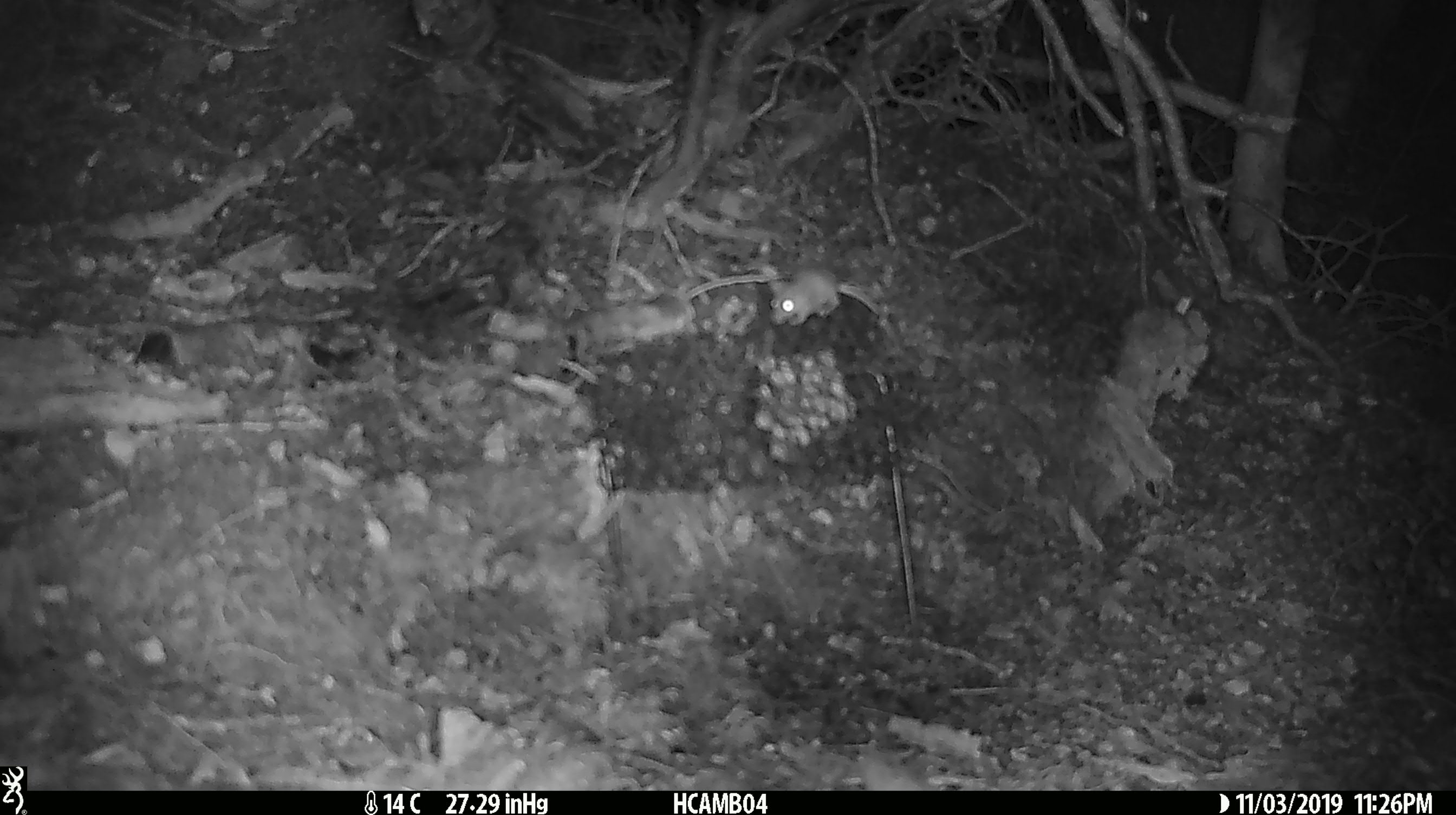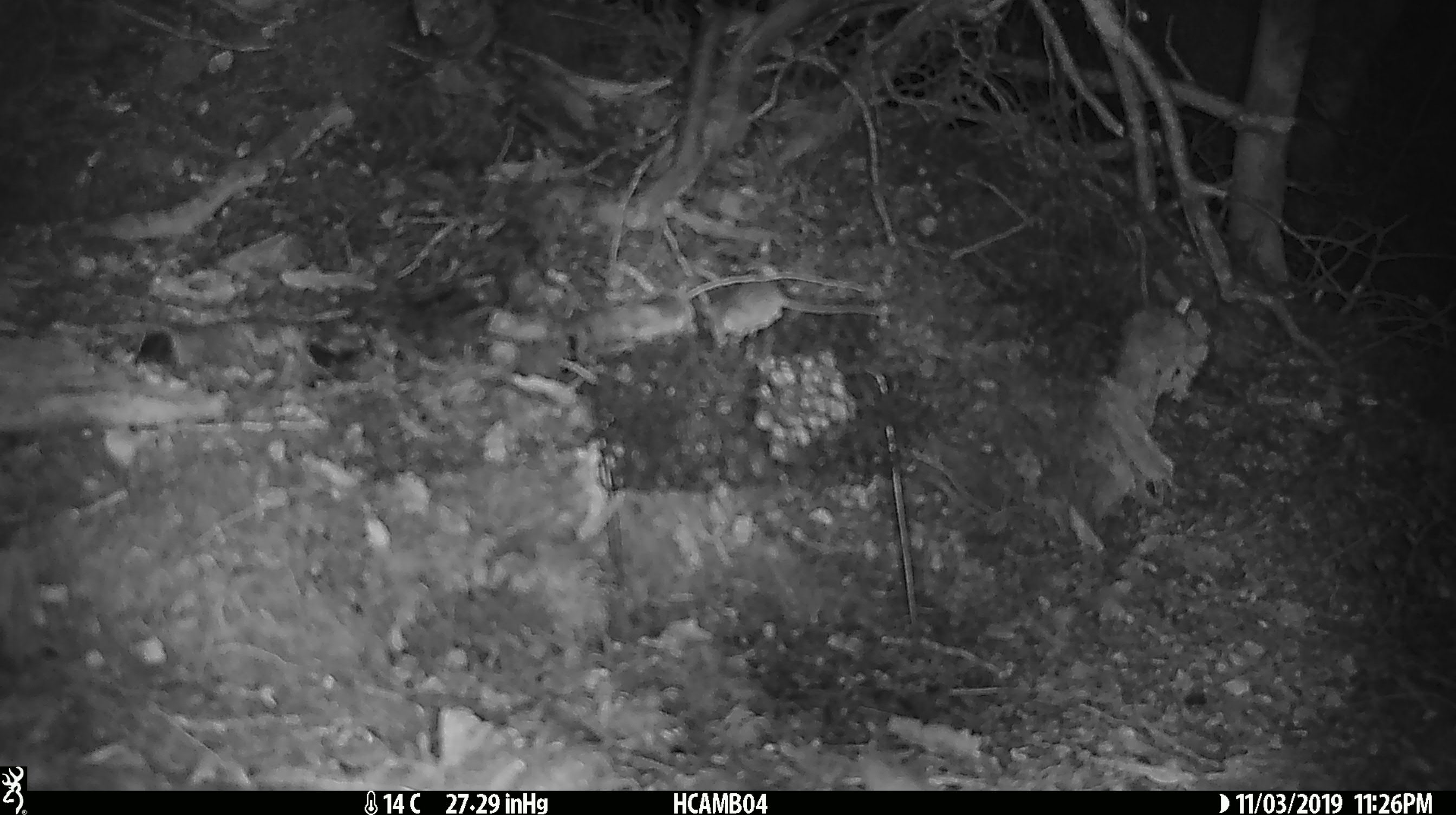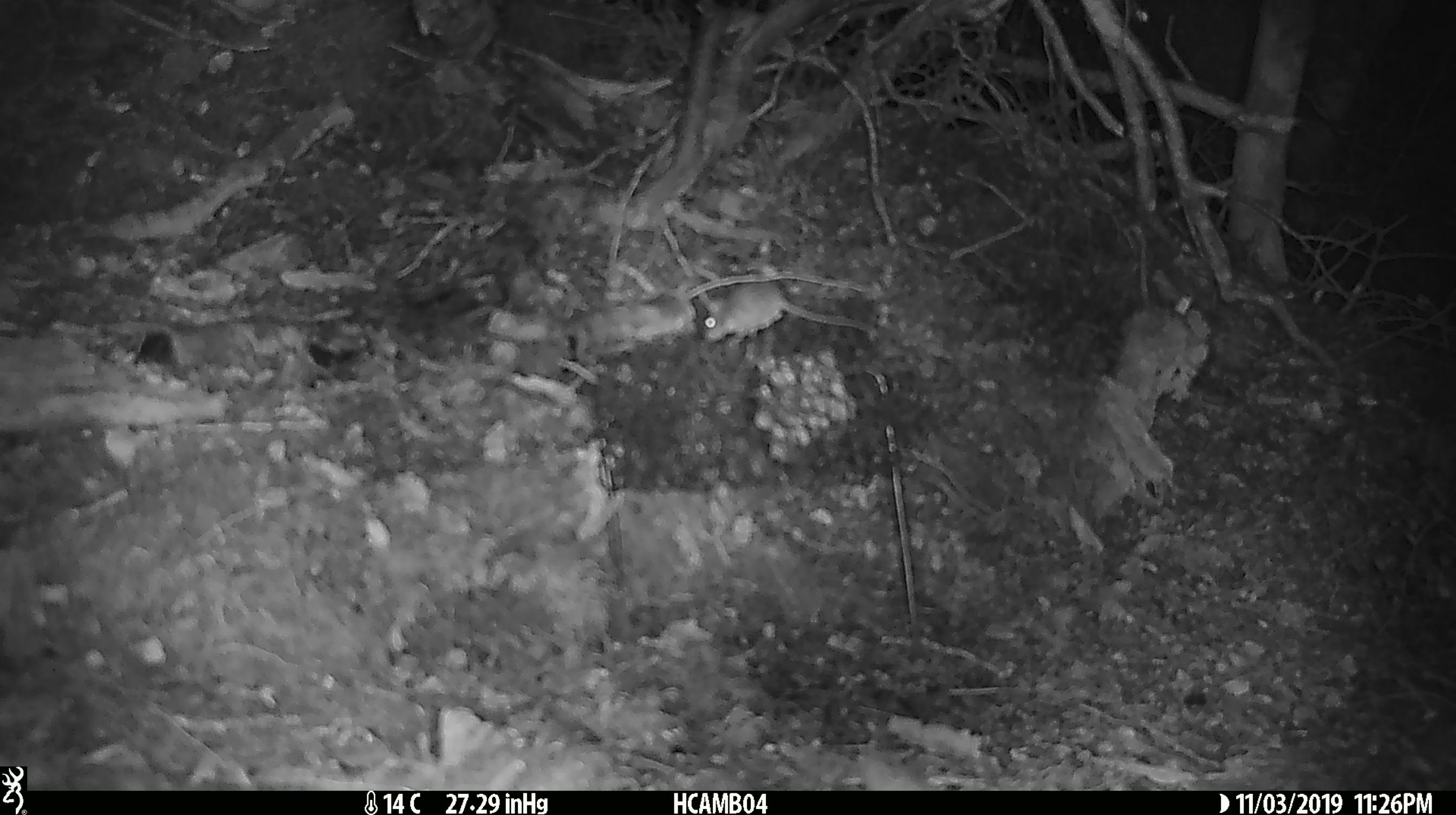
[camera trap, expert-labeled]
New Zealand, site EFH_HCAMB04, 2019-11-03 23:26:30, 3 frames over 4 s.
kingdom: Animalia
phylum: Chordata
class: Mammalia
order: Rodentia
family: Muridae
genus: Mus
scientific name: Mus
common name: mouse